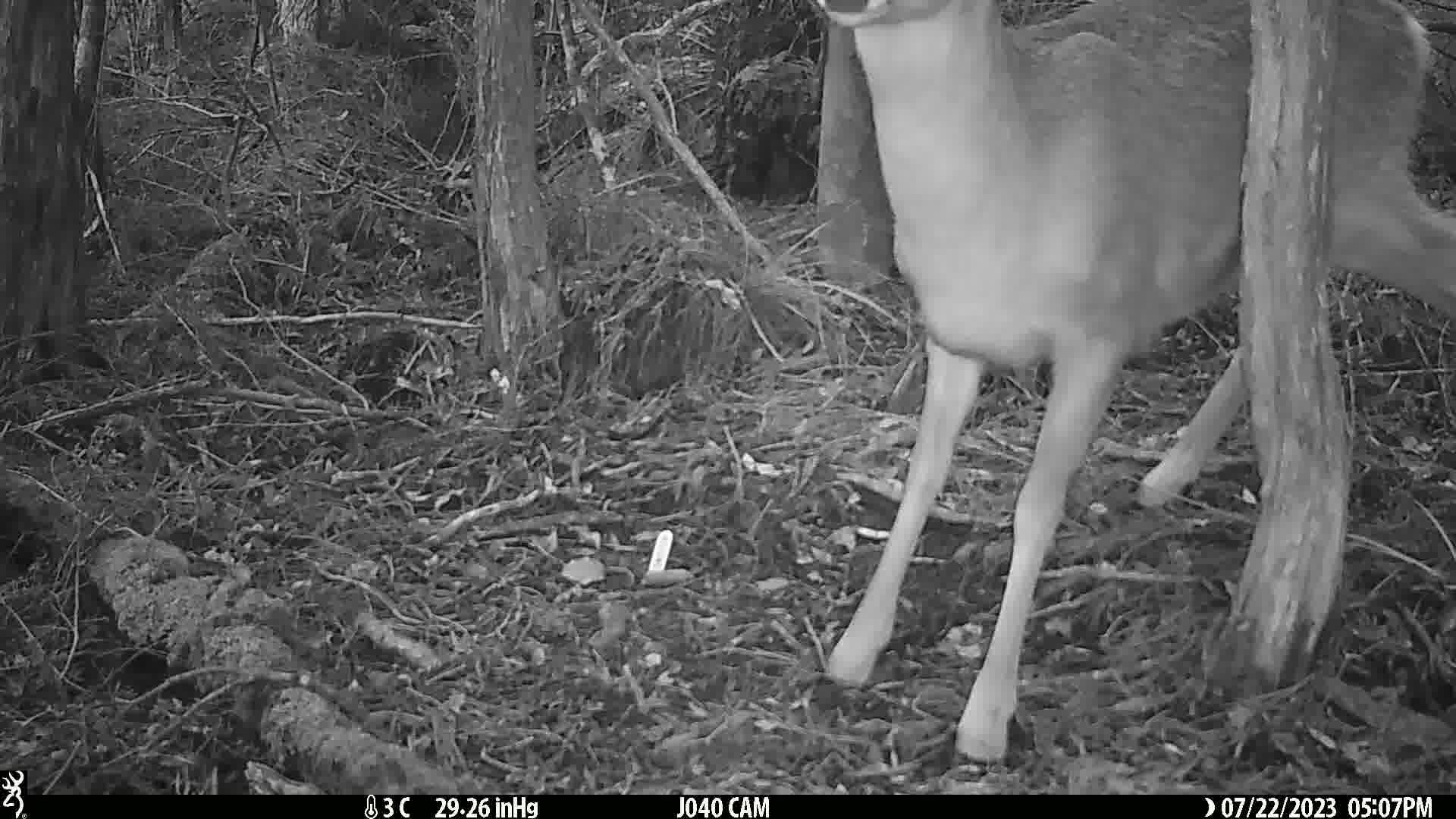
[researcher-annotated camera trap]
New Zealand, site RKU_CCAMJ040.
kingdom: Animalia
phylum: Chordata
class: Mammalia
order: Artiodactyla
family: Cervidae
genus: Odocoileus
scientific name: Odocoileus virginianus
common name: white-tailed deer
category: white tailed deer